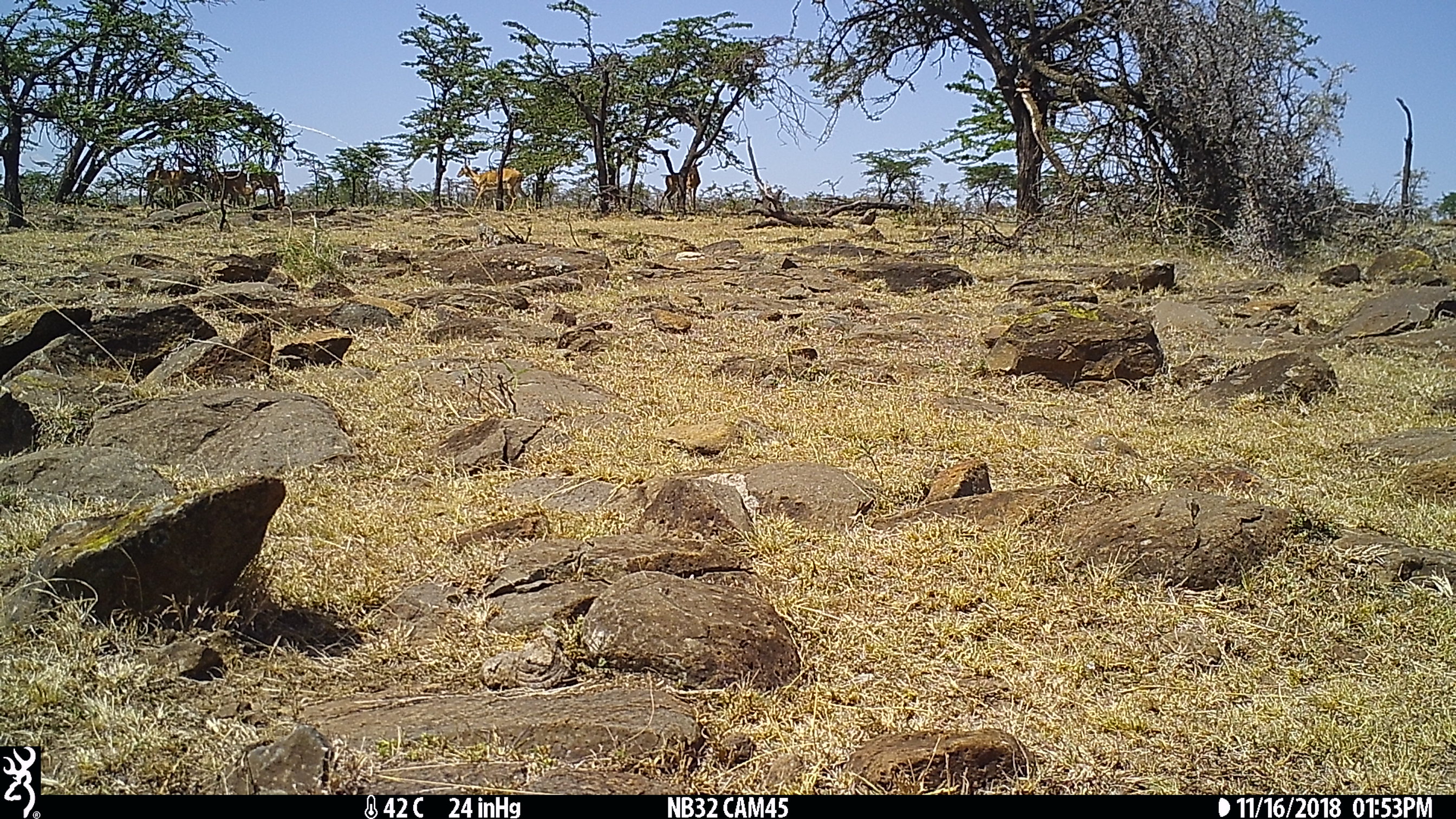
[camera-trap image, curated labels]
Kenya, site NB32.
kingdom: Animalia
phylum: Chordata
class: Mammalia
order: Artiodactyla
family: Bovidae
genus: Aepyceros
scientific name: Aepyceros melampus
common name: impala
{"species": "impala (Aepyceros melampus)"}